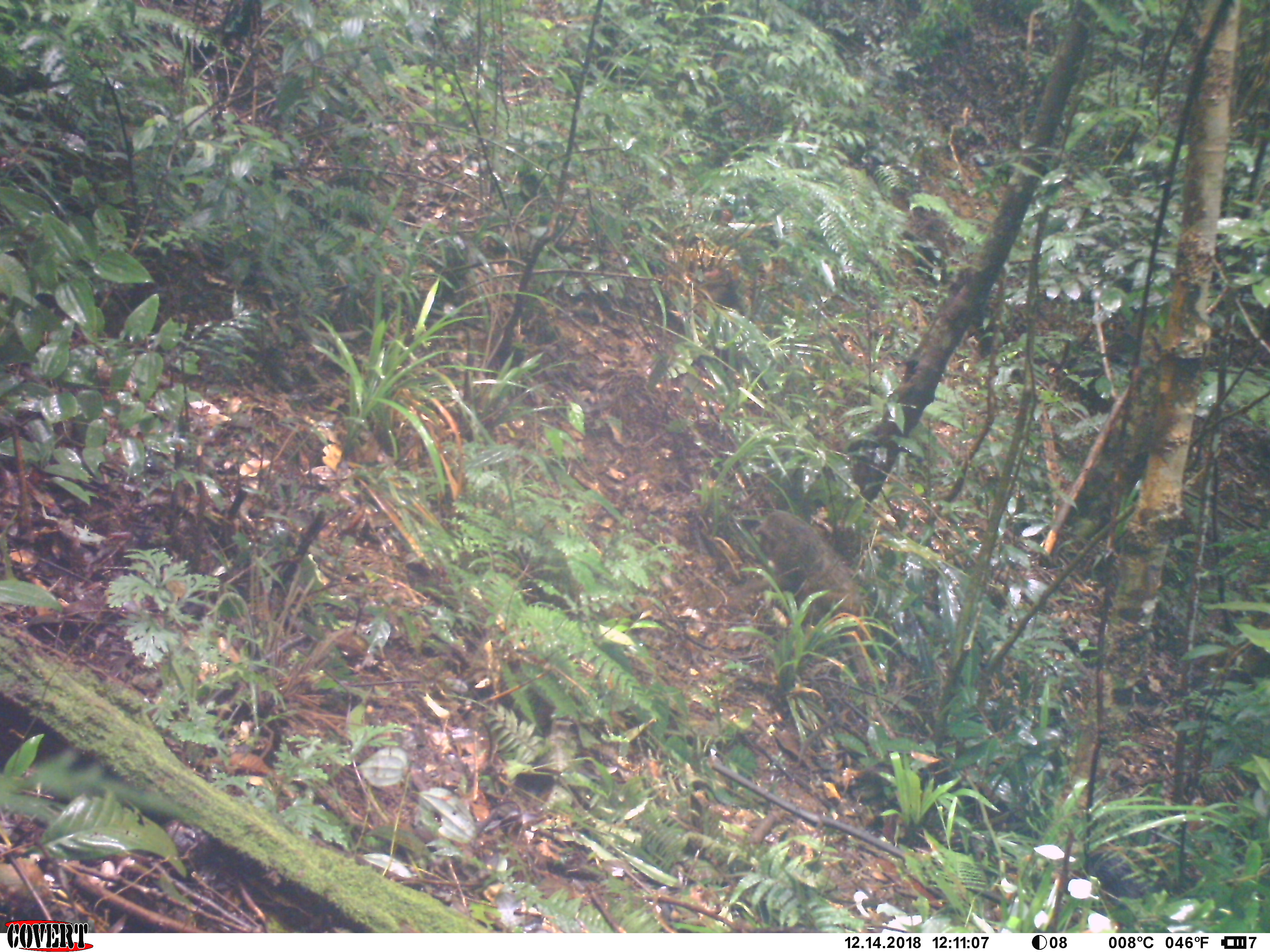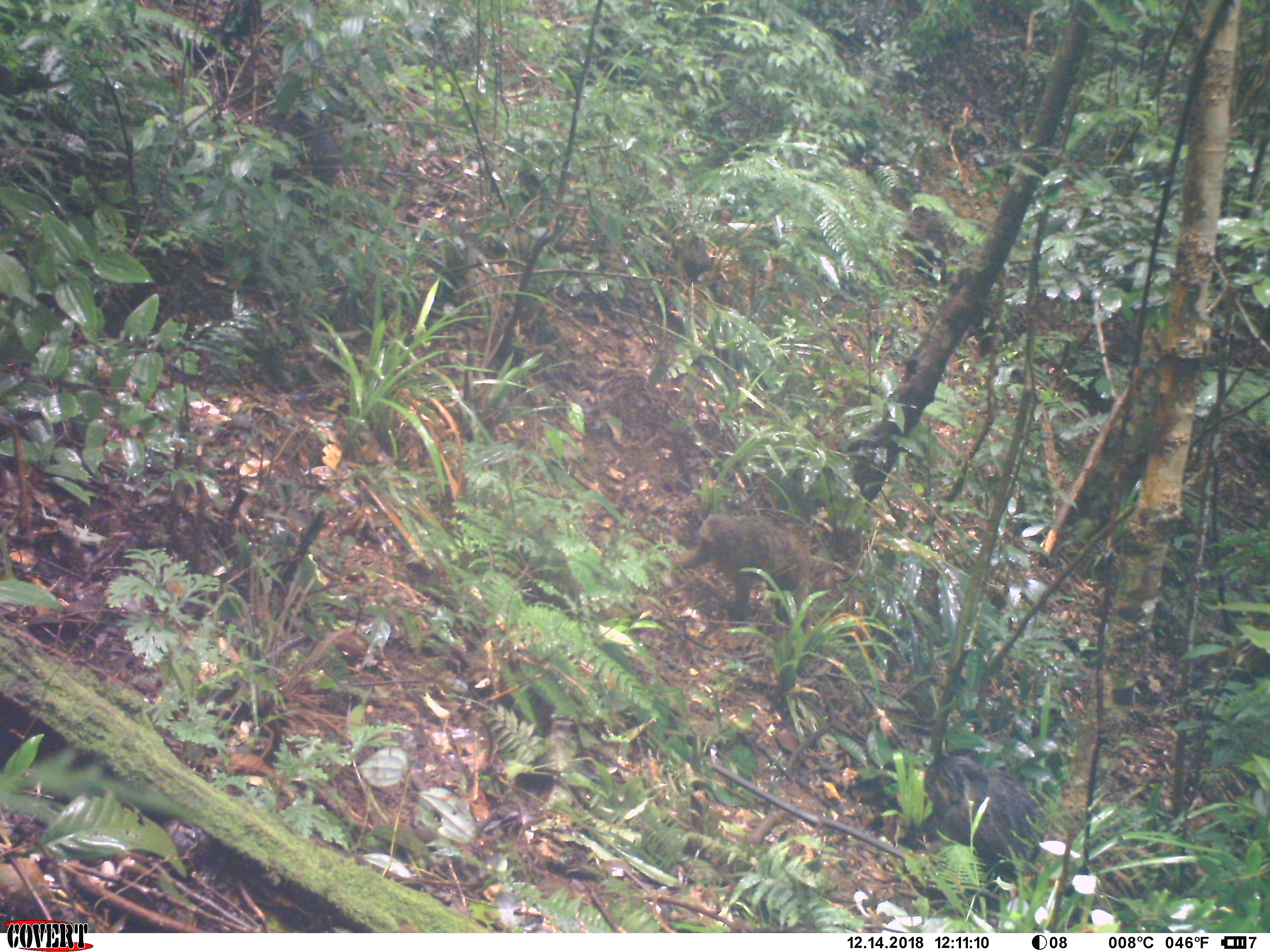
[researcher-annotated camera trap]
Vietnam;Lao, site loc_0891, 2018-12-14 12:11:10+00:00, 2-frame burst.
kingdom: Animalia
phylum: Chordata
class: Mammalia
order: Primates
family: Cercopithecidae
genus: Macaca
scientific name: Macaca arctoides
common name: stump-tailed macaque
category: stump tailed macaque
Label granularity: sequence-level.